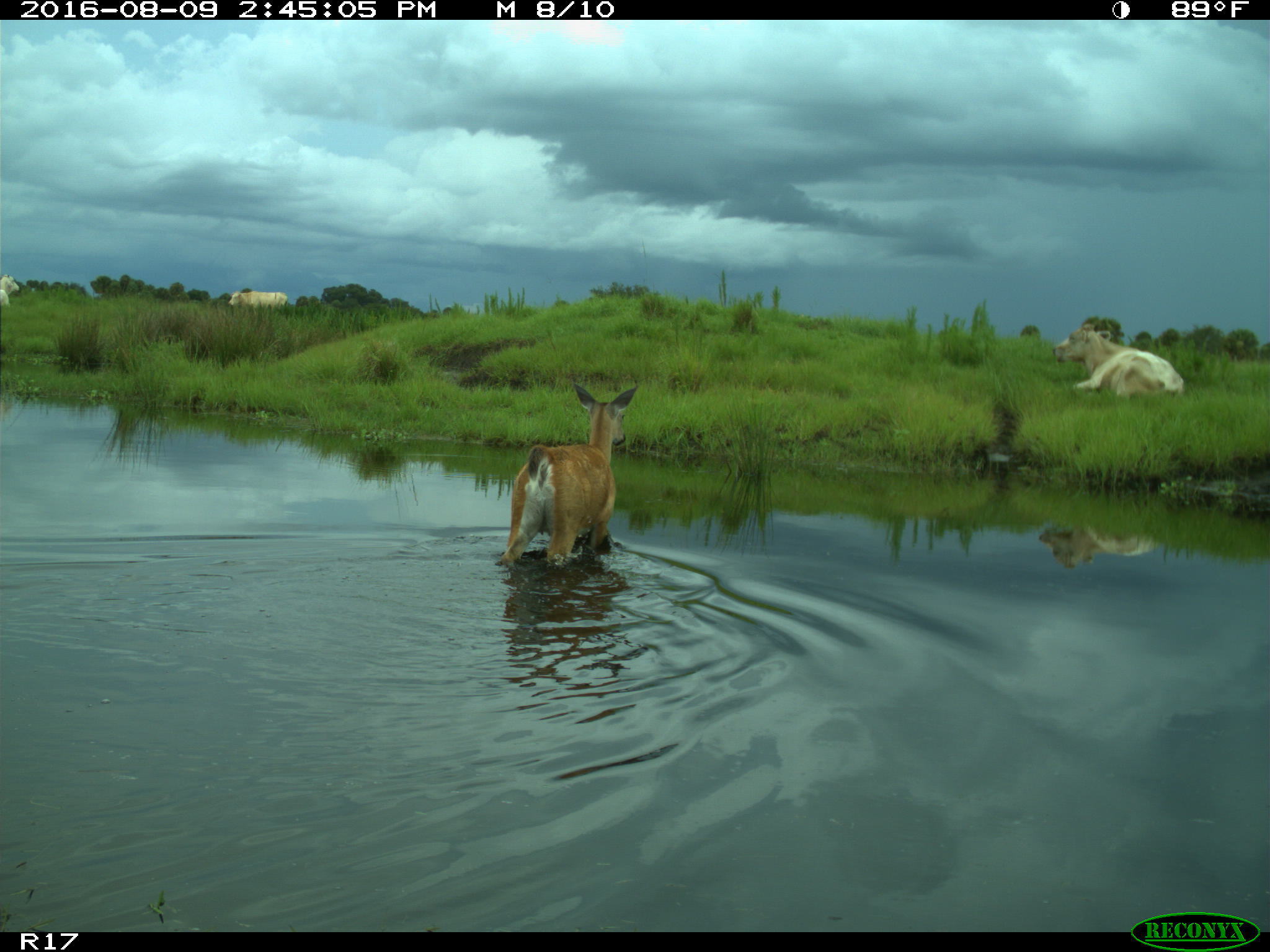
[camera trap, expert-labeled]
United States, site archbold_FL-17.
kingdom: Animalia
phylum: Chordata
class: Mammalia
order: Artiodactyla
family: Bovidae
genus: Bos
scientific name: Bos taurus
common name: domestic cow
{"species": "Bos taurus (domestic cow)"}